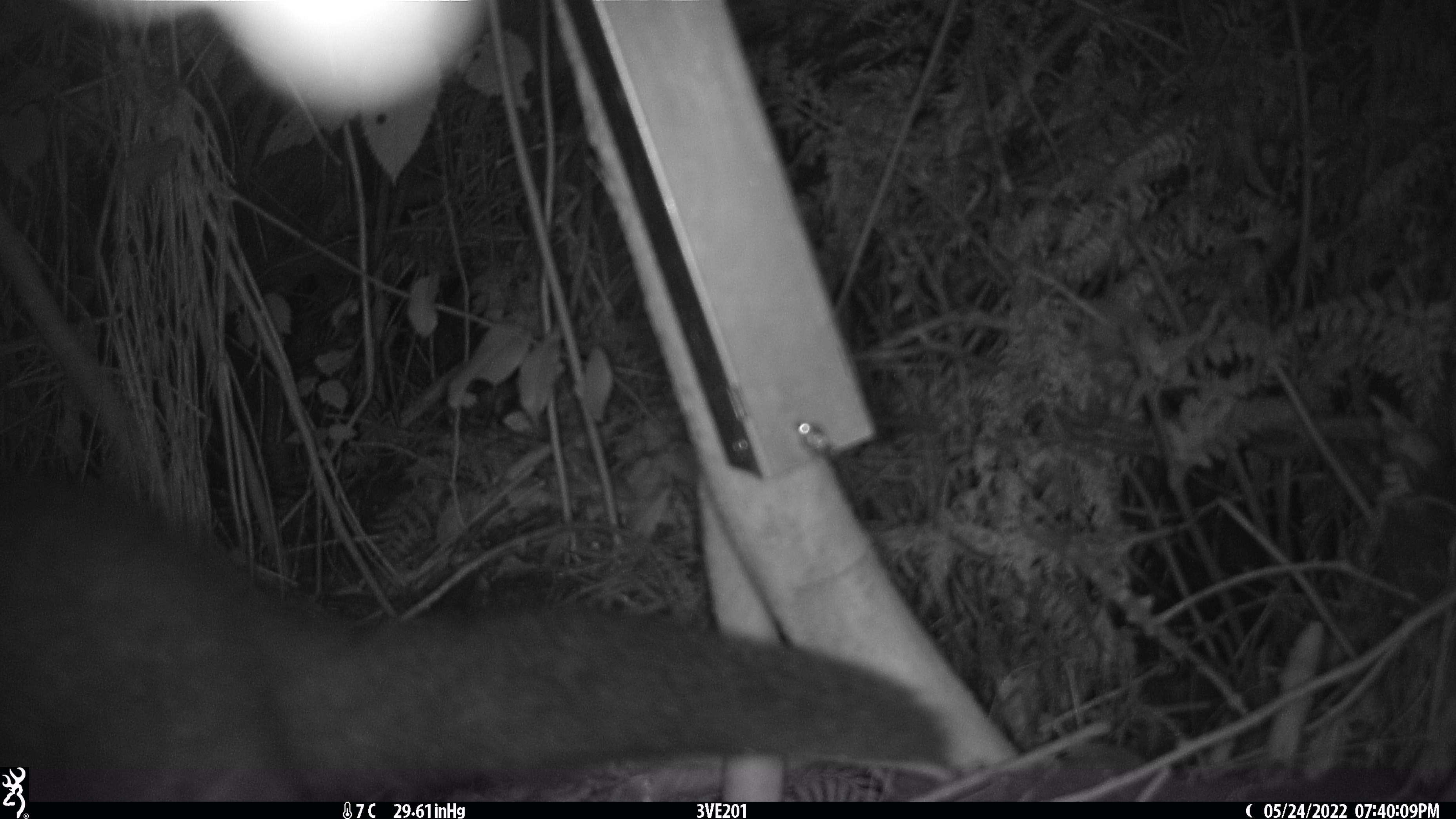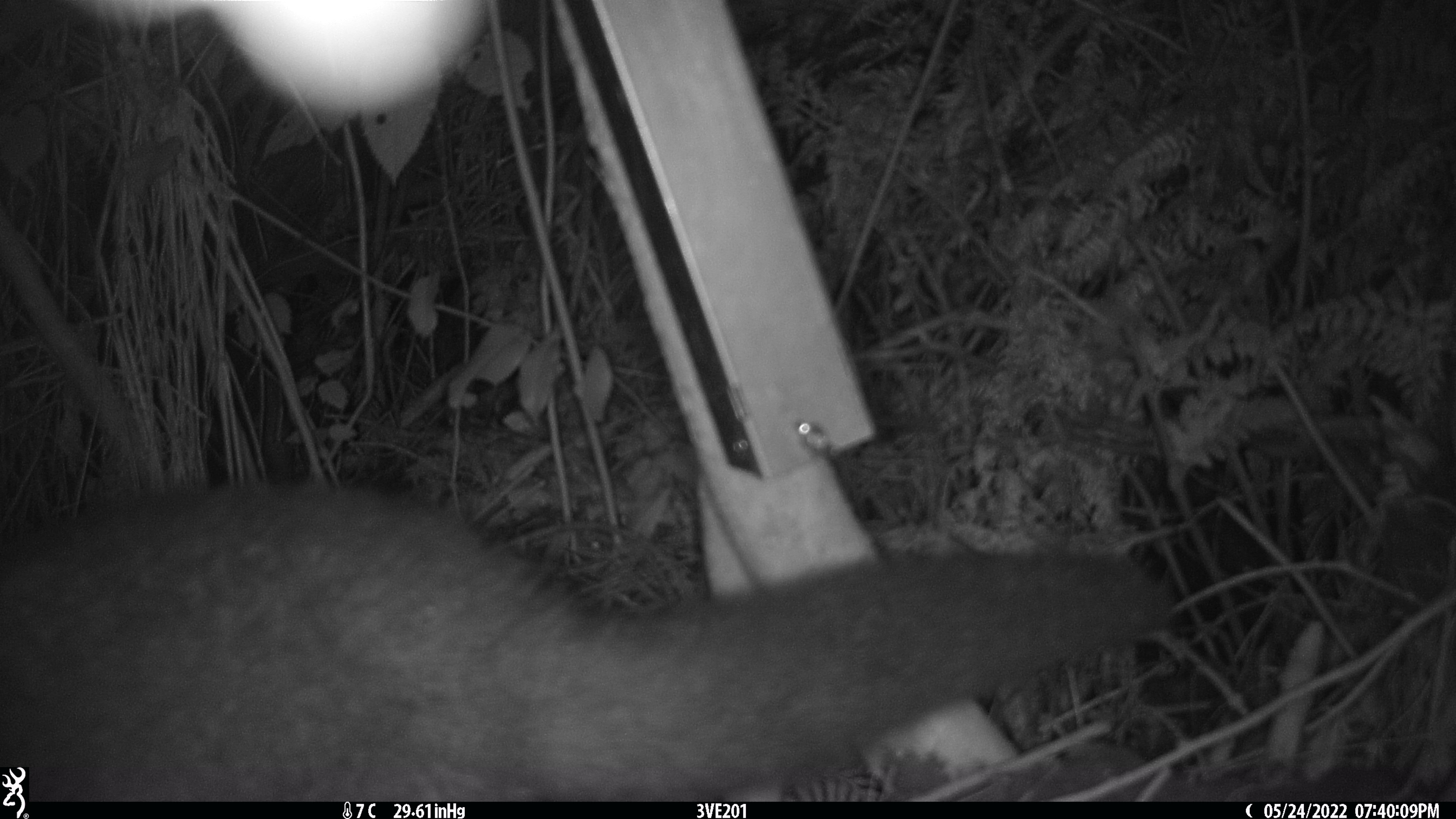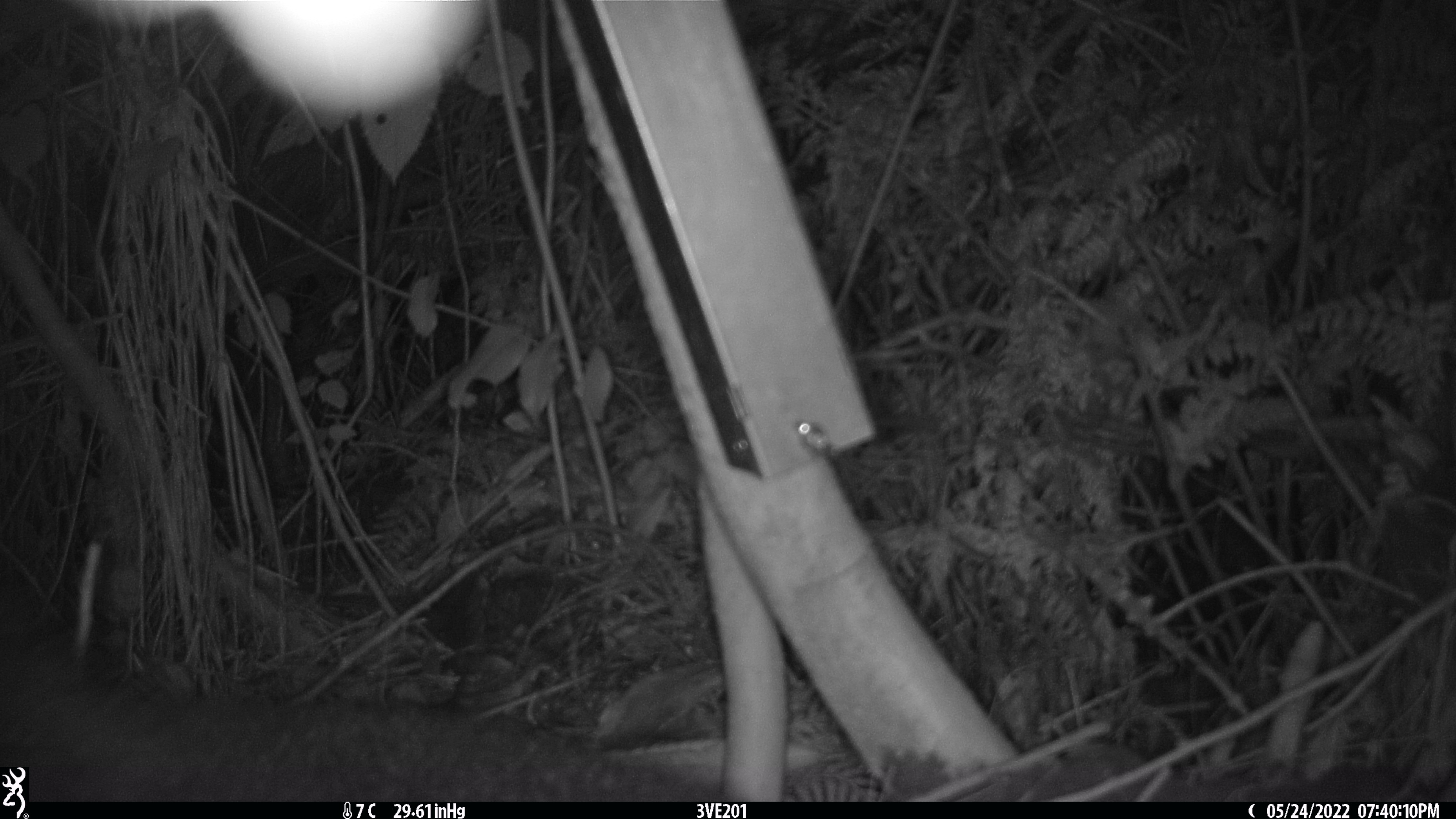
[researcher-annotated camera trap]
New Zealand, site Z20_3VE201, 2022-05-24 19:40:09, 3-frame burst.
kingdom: Animalia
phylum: Chordata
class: Mammalia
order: Diprotodontia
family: Phalangeridae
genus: Trichosurus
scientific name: Trichosurus vulpecula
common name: common brushtail possum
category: possum